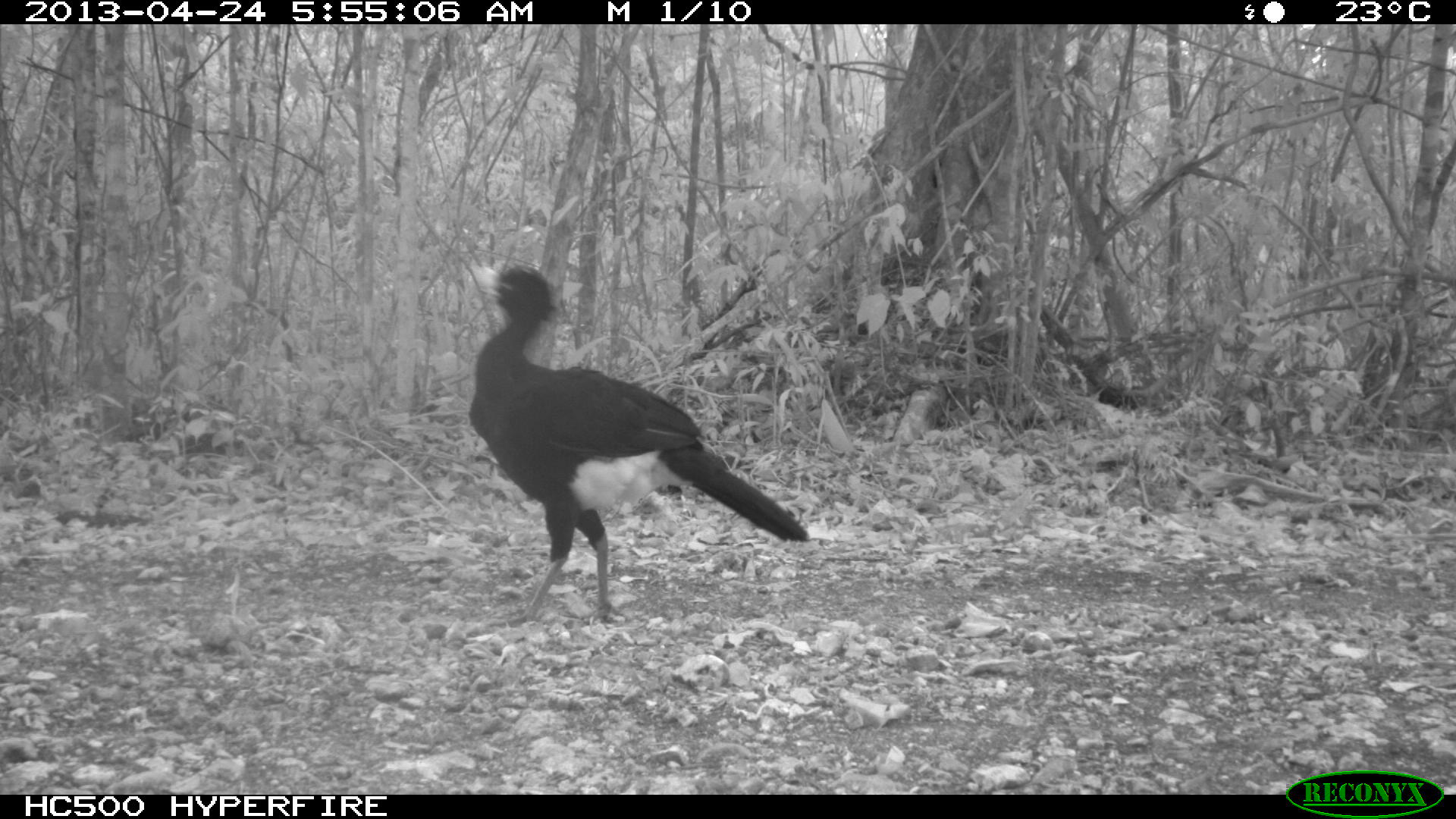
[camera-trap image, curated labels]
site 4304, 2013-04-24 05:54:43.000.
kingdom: Animalia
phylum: Chordata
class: Aves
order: Galliformes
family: Cracidae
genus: Crax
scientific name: Crax rubra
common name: great curassow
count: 1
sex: male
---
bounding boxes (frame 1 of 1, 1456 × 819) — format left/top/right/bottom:
crax rubra: 467/262/810/626